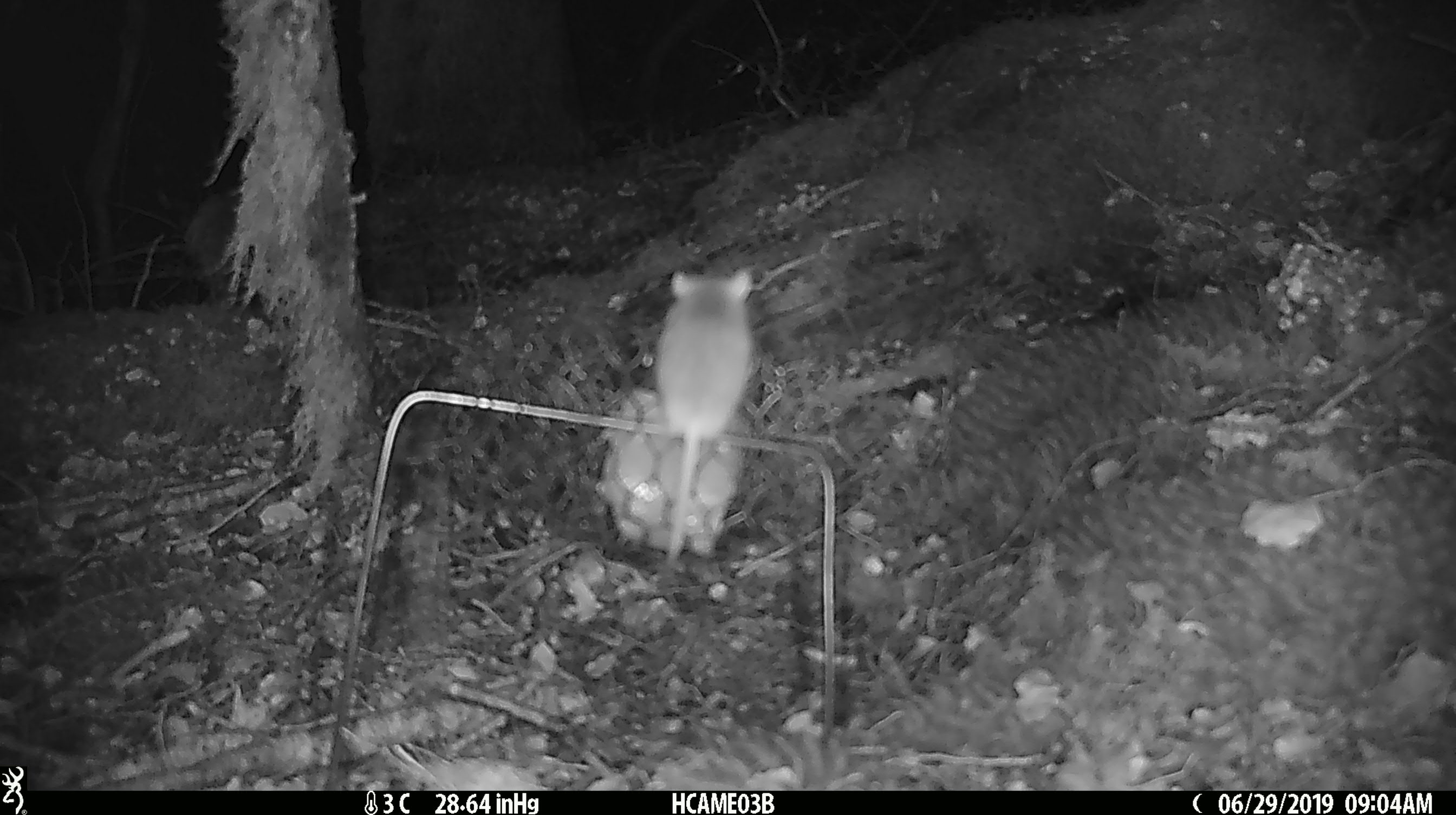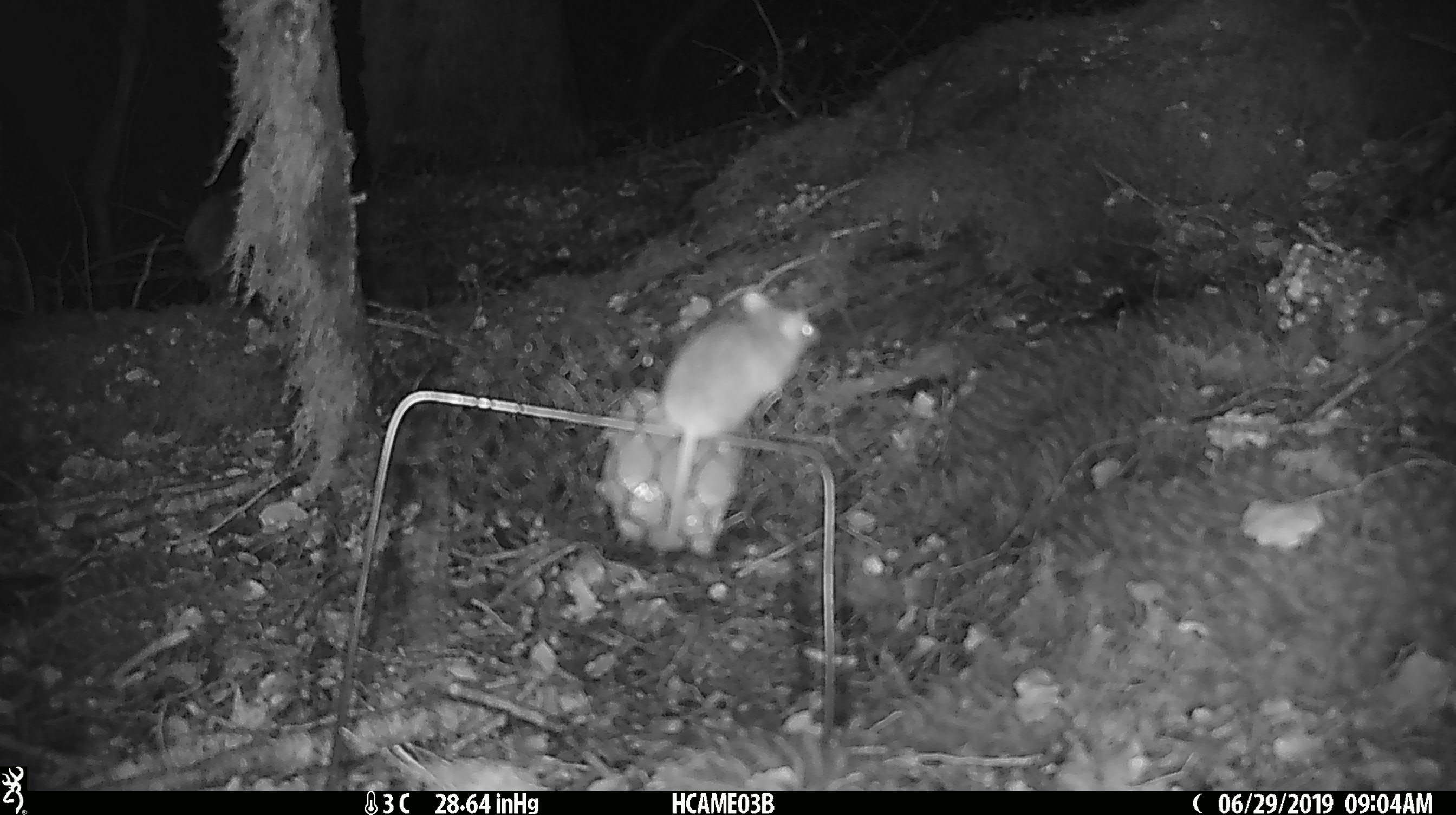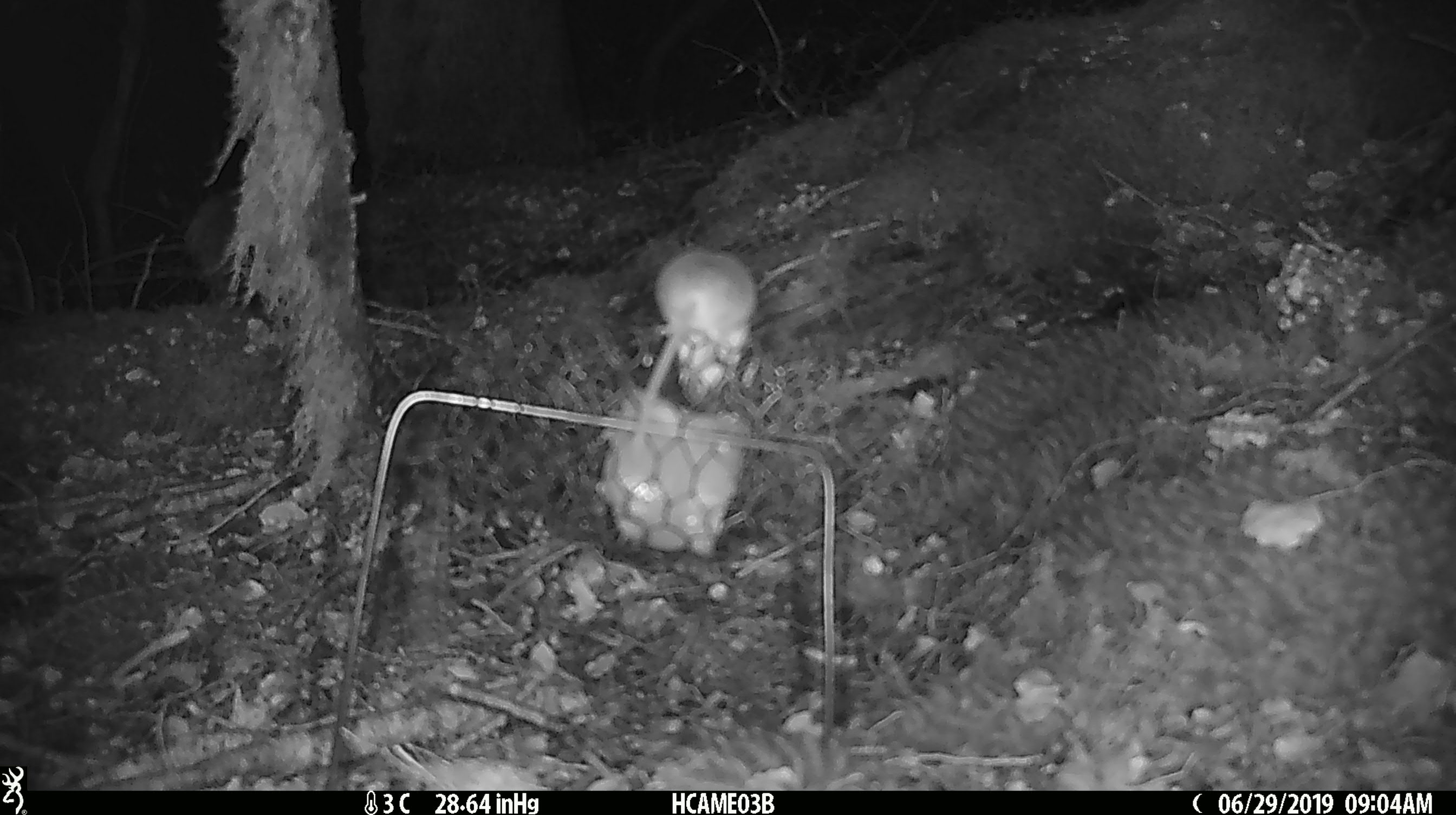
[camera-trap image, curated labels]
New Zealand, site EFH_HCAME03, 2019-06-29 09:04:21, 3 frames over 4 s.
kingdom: Animalia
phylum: Chordata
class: Mammalia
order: Rodentia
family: Muridae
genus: Mus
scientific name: Mus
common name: mouse